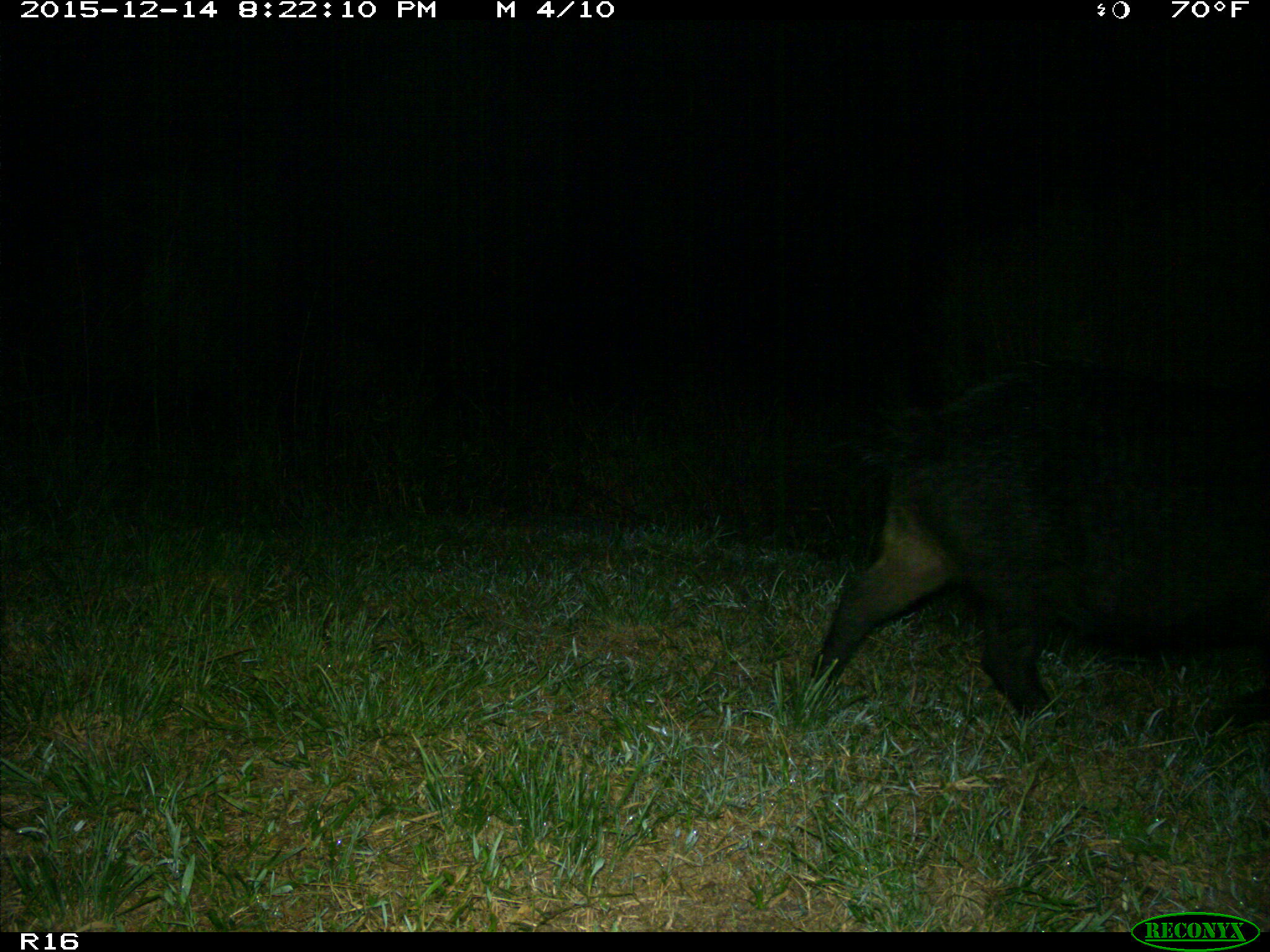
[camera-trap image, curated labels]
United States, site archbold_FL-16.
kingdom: Animalia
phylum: Chordata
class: Mammalia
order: Artiodactyla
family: Suidae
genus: Sus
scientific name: Sus scrofa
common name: wild boar